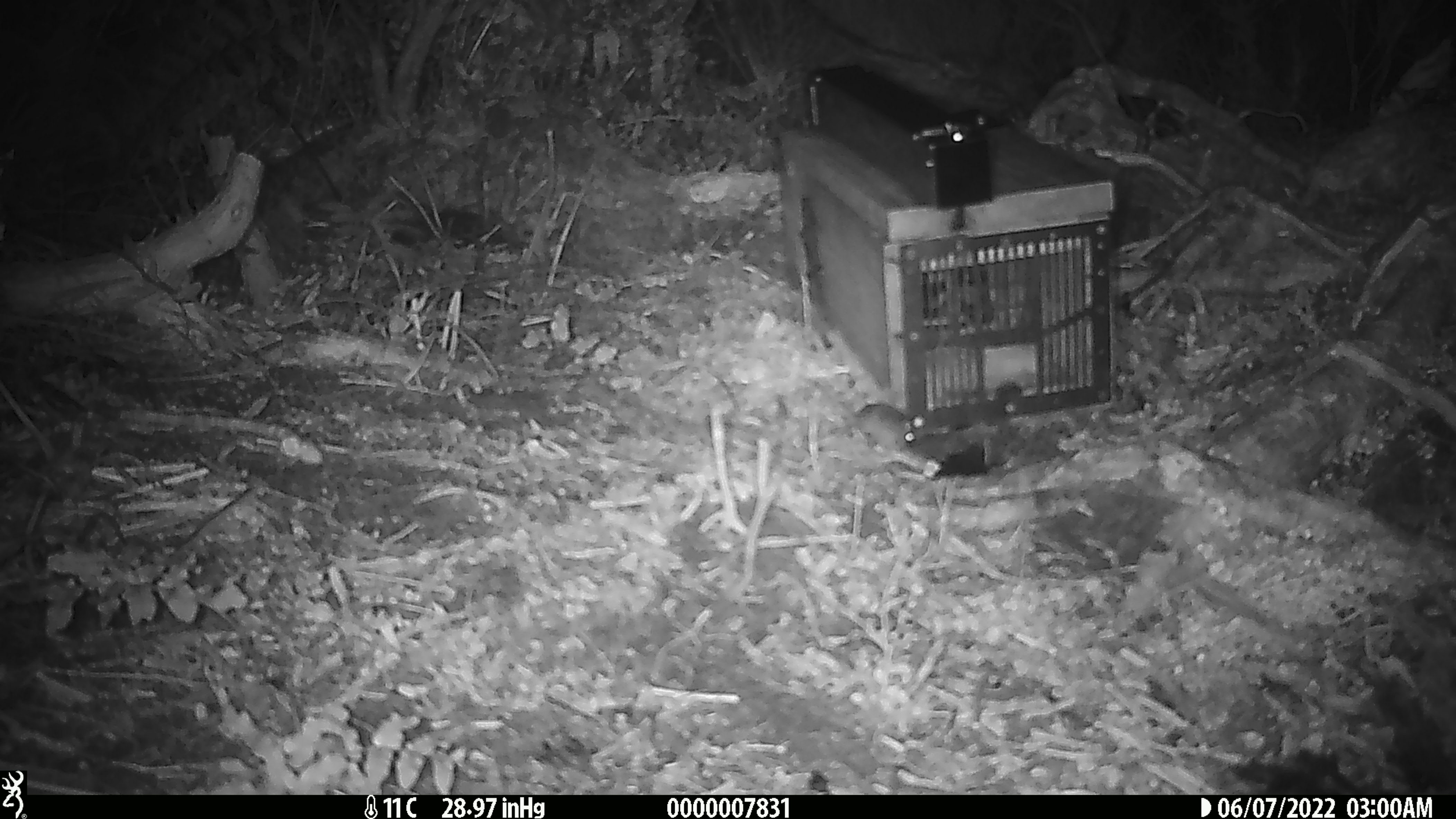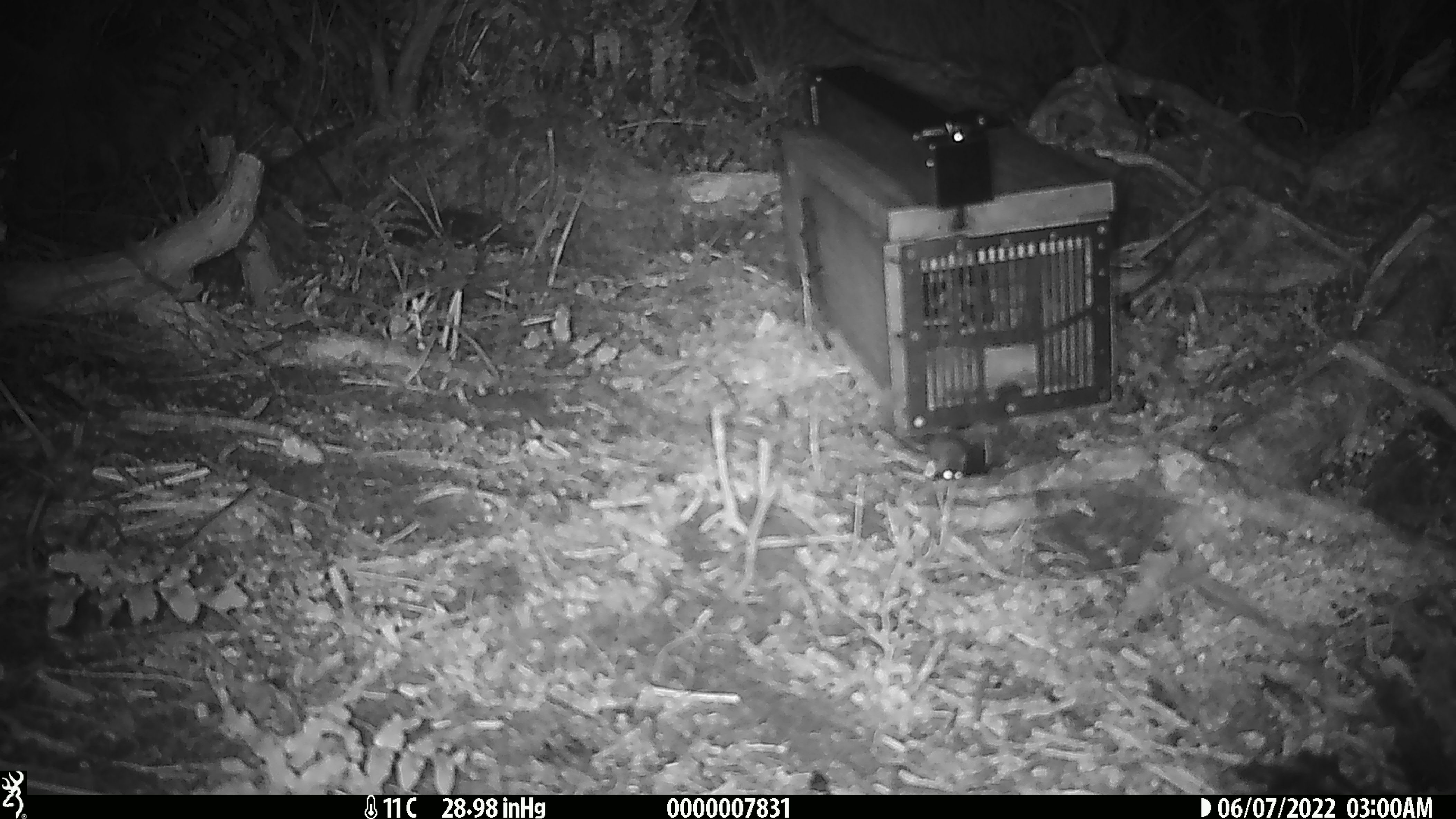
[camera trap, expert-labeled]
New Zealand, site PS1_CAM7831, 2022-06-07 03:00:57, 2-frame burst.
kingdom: Animalia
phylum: Chordata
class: Mammalia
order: Rodentia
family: Muridae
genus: Mus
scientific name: Mus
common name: mouse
Mouse (Mus).